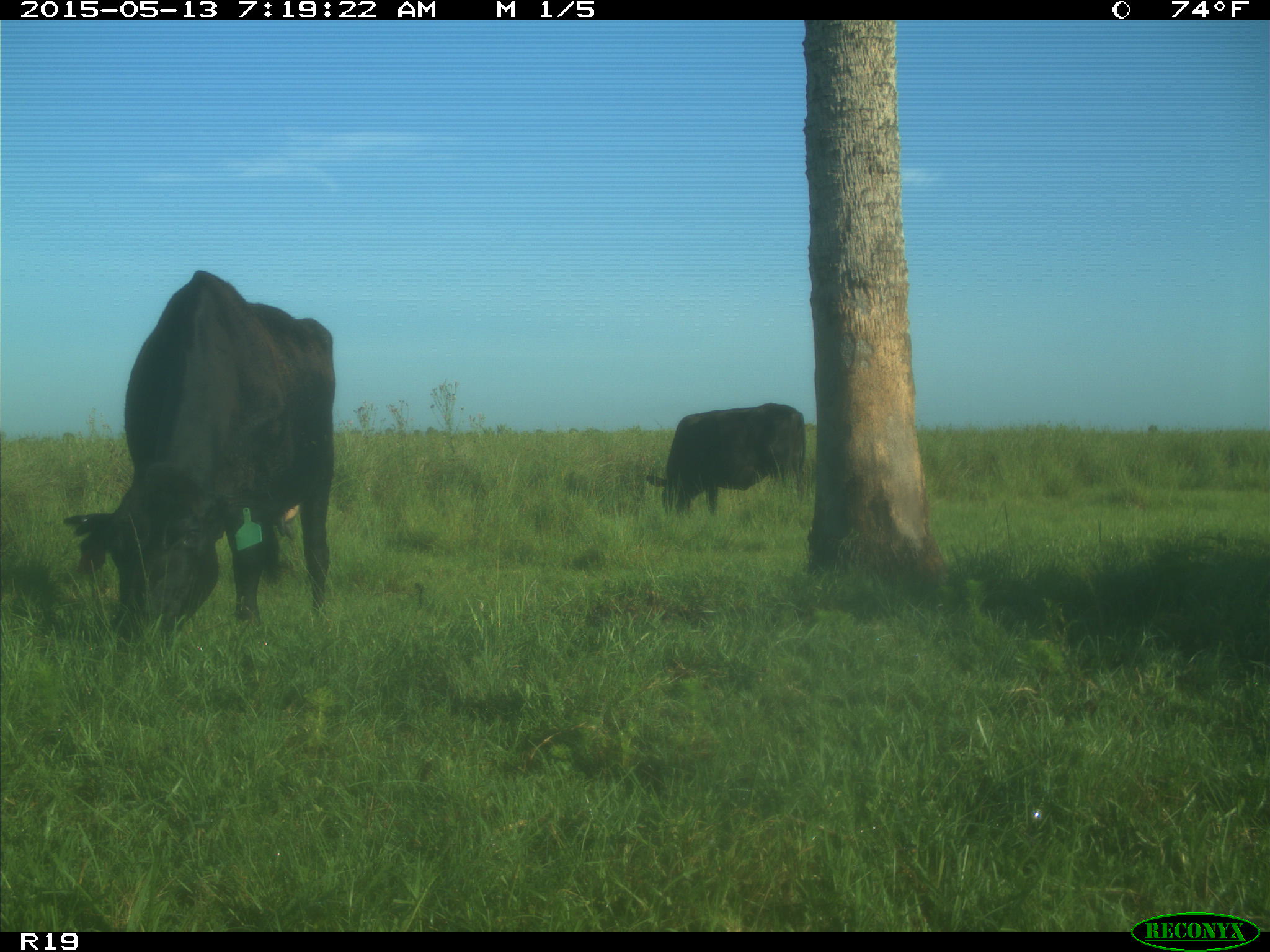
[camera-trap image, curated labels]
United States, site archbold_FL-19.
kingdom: Animalia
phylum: Chordata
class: Mammalia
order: Artiodactyla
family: Bovidae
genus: Bos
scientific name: Bos taurus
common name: domestic cow